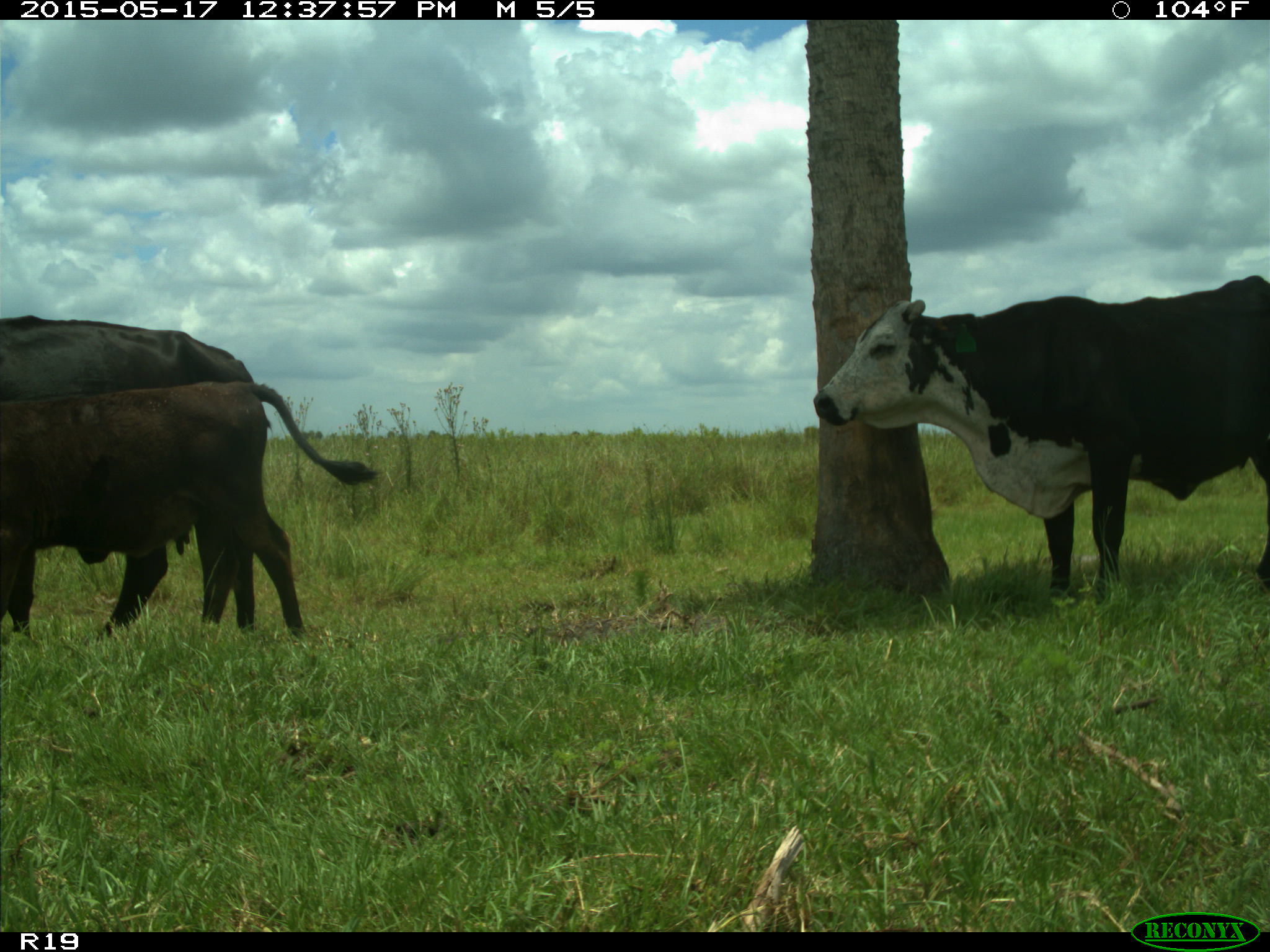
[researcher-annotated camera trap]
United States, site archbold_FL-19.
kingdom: Animalia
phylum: Chordata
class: Mammalia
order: Artiodactyla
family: Bovidae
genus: Bos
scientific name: Bos taurus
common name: domestic cow